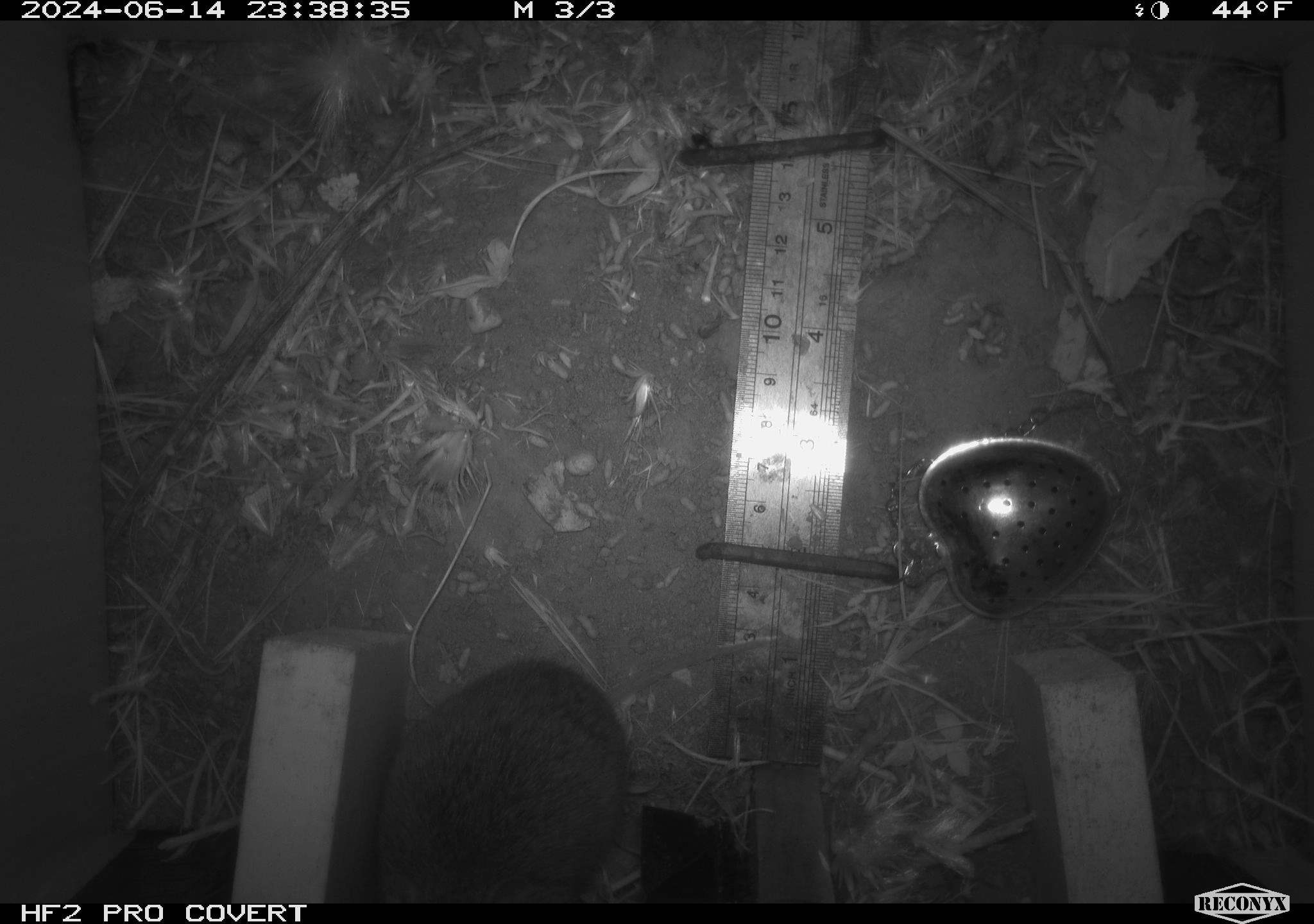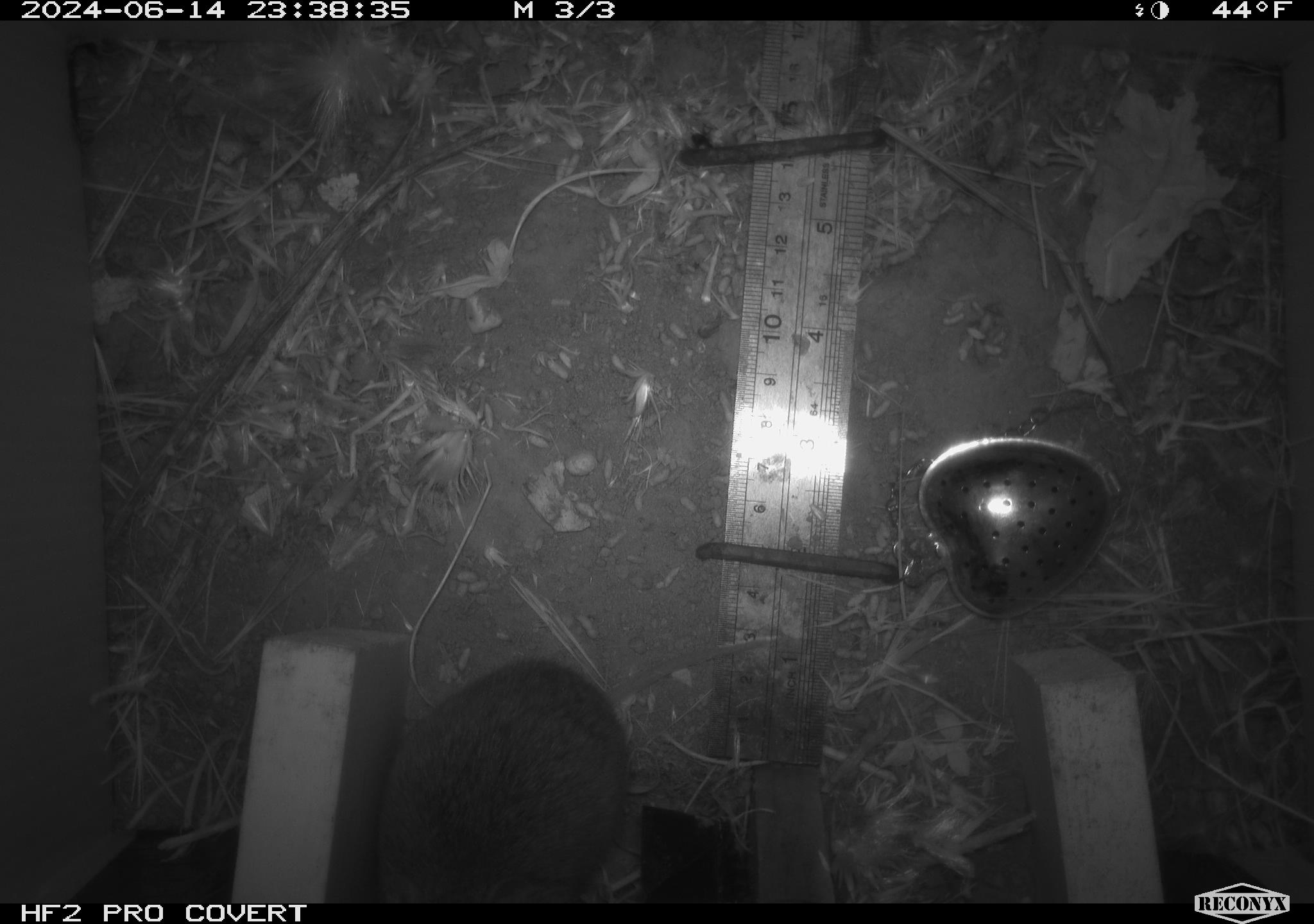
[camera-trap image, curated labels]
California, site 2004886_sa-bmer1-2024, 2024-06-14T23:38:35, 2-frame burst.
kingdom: Animalia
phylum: Chordata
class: Mammalia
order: Rodentia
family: Cricetidae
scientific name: Cricetidae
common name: hamsters, voles, lemmings, and allies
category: cricetidae family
Cricetidae family (hamsters, voles, lemmings, and allies) (Cricetidae).